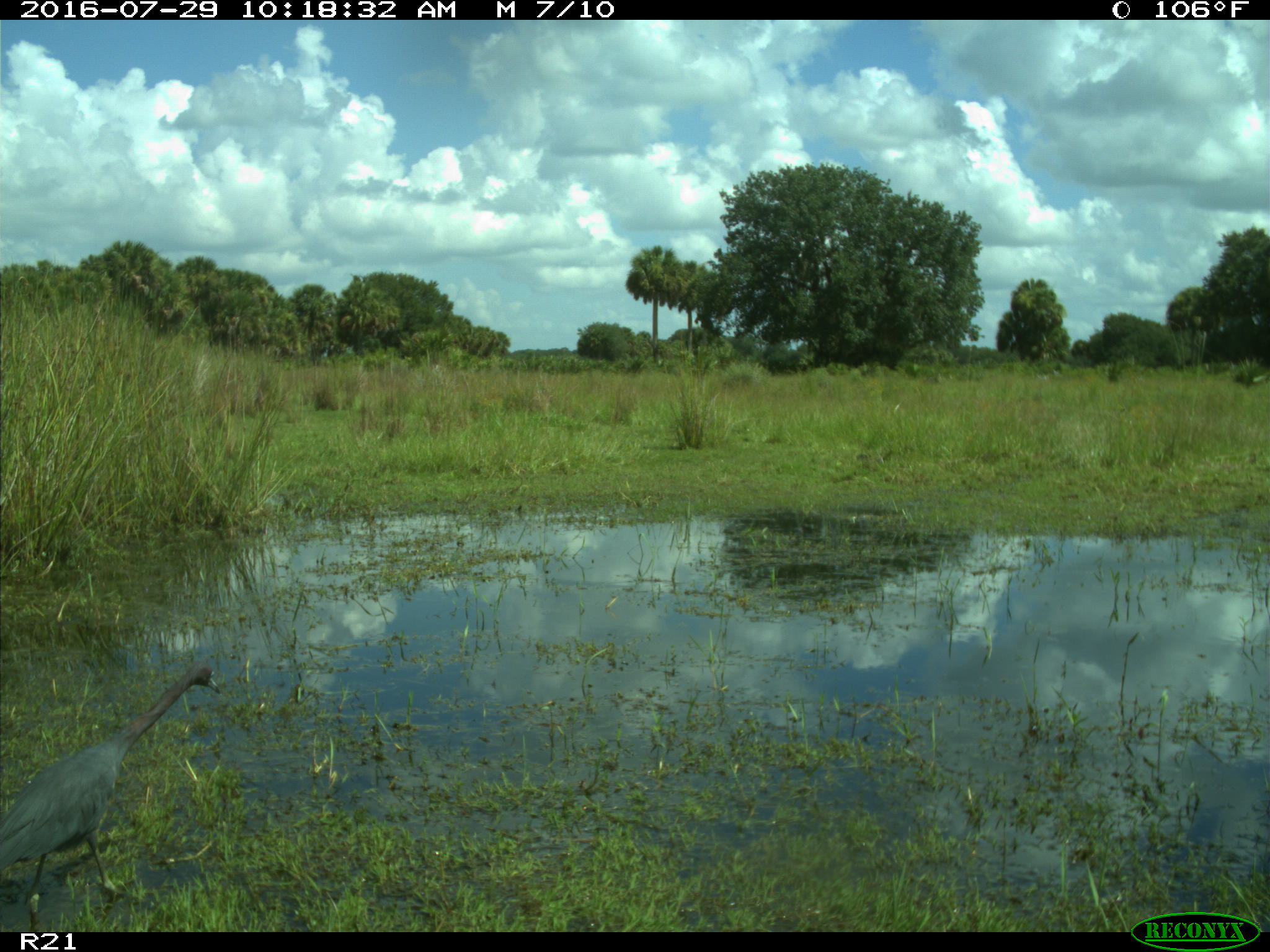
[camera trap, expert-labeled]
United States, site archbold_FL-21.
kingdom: Animalia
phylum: Chordata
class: Aves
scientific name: Aves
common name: birds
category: unidentified bird